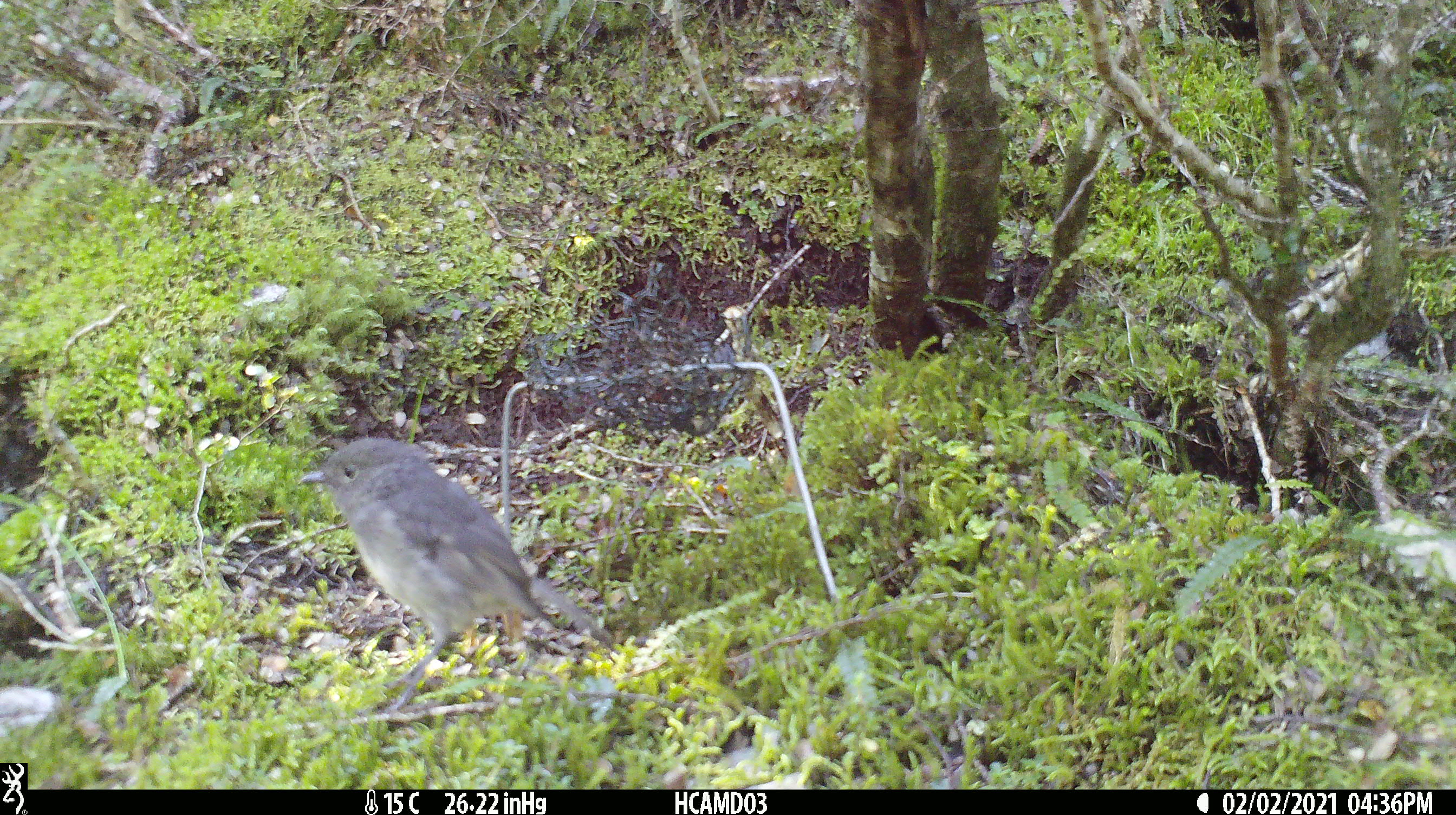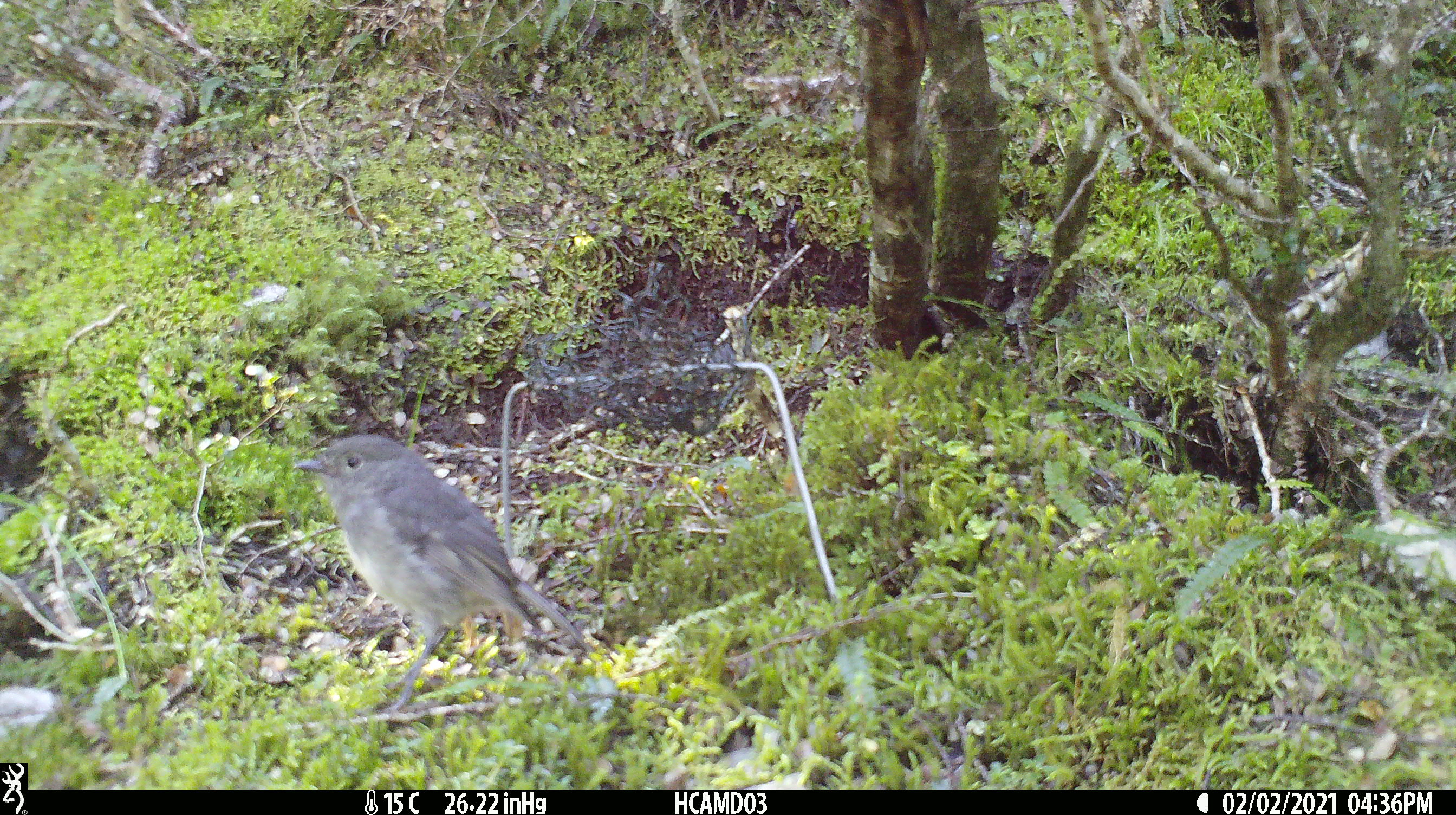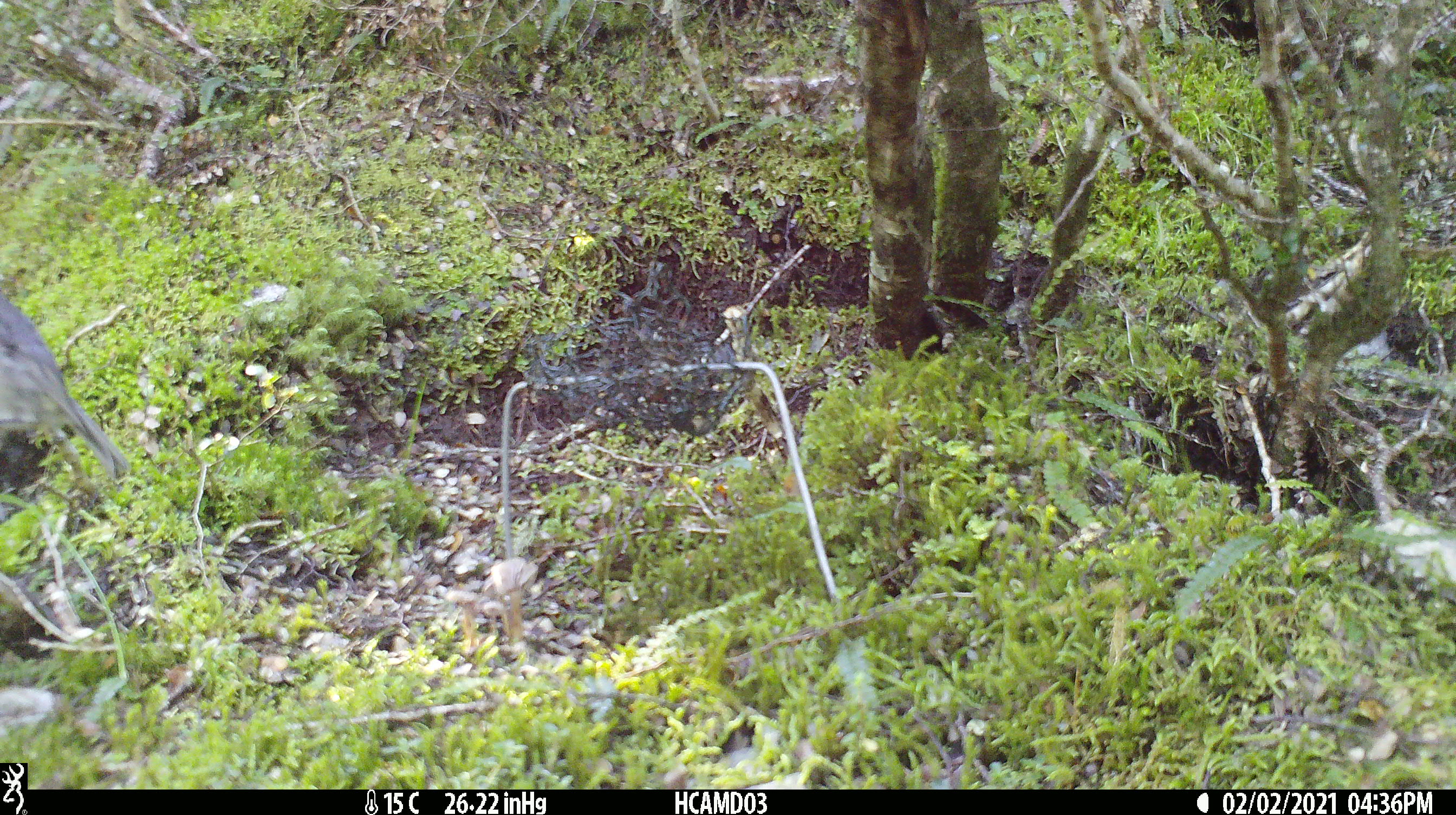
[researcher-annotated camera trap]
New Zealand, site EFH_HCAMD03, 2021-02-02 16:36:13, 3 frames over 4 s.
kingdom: Animalia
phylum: Chordata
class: Aves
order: Passeriformes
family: Petroicidae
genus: Petroica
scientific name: Petroica australis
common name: new zealand robin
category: robin